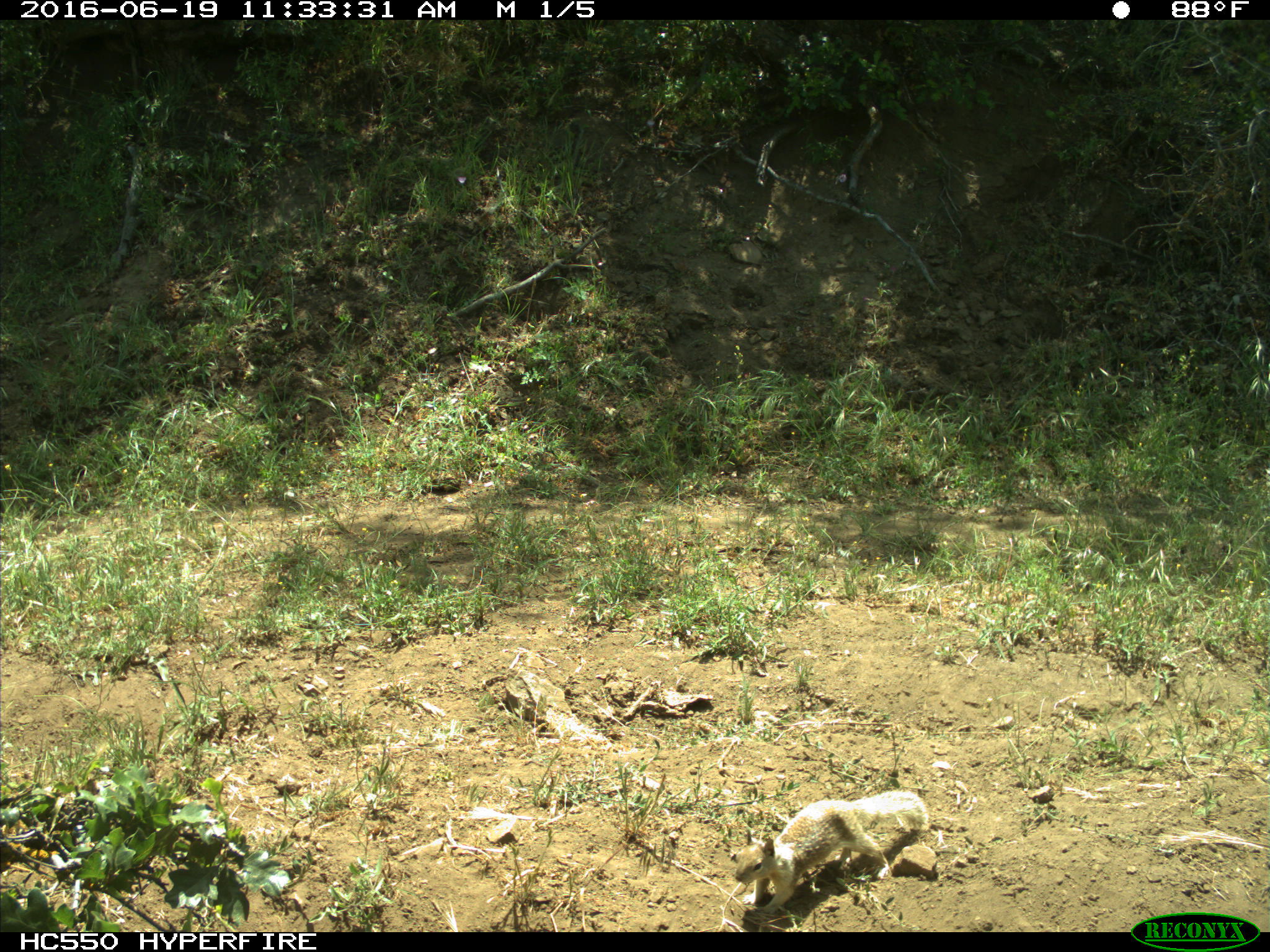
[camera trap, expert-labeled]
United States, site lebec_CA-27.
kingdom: Animalia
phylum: Chordata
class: Mammalia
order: Rodentia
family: Sciuridae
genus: Otospermophilus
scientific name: Otospermophilus beecheyi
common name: california ground squirrel